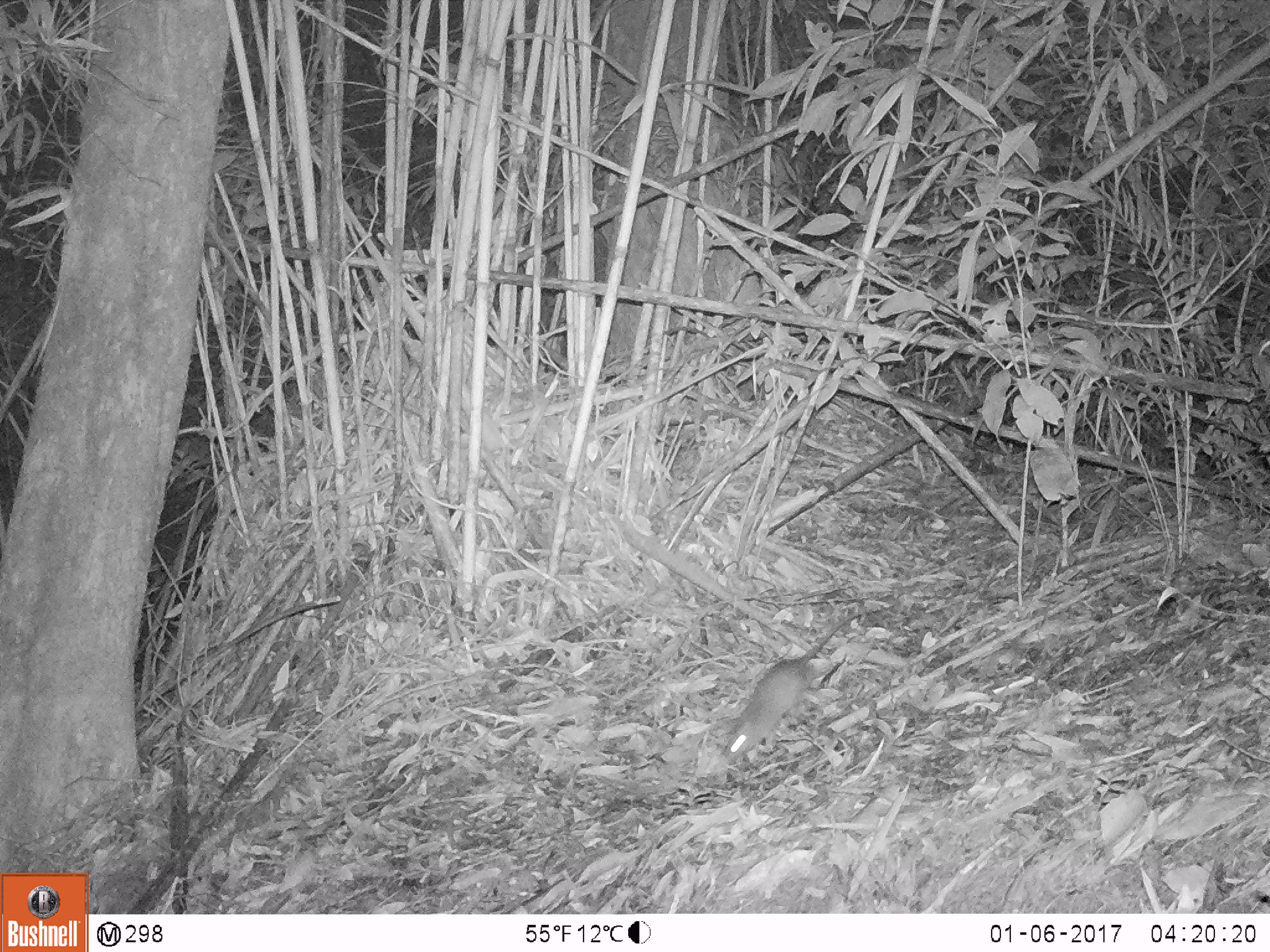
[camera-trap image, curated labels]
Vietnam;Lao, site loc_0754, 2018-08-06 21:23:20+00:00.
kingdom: Animalia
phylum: Chordata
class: Mammalia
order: Rodentia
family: Muridae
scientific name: Muridae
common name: old-world mice and rats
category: unidentified murid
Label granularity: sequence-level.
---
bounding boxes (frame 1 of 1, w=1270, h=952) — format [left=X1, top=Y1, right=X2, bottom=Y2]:
unidentified murid: [left=722, top=613, right=855, bottom=764]